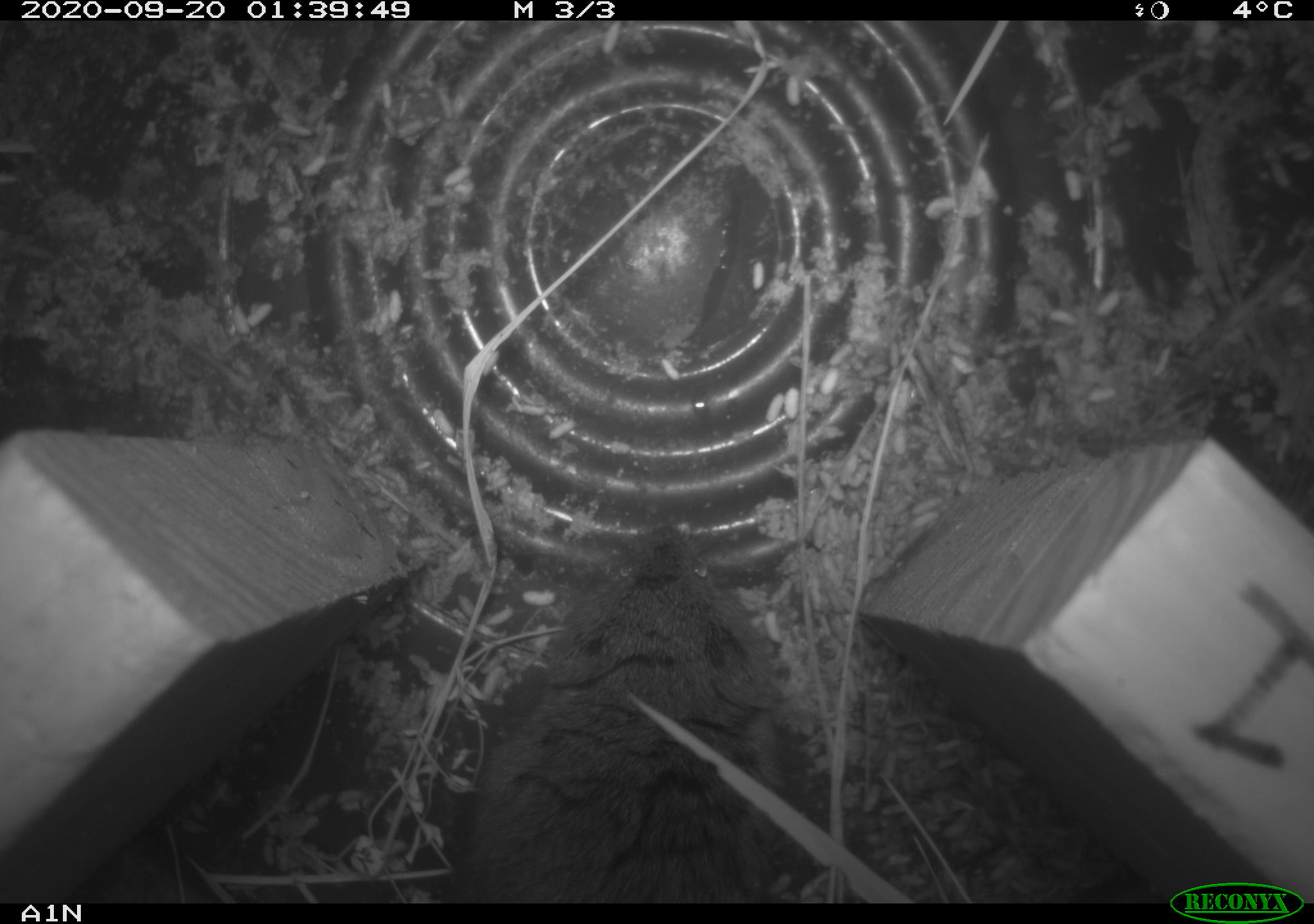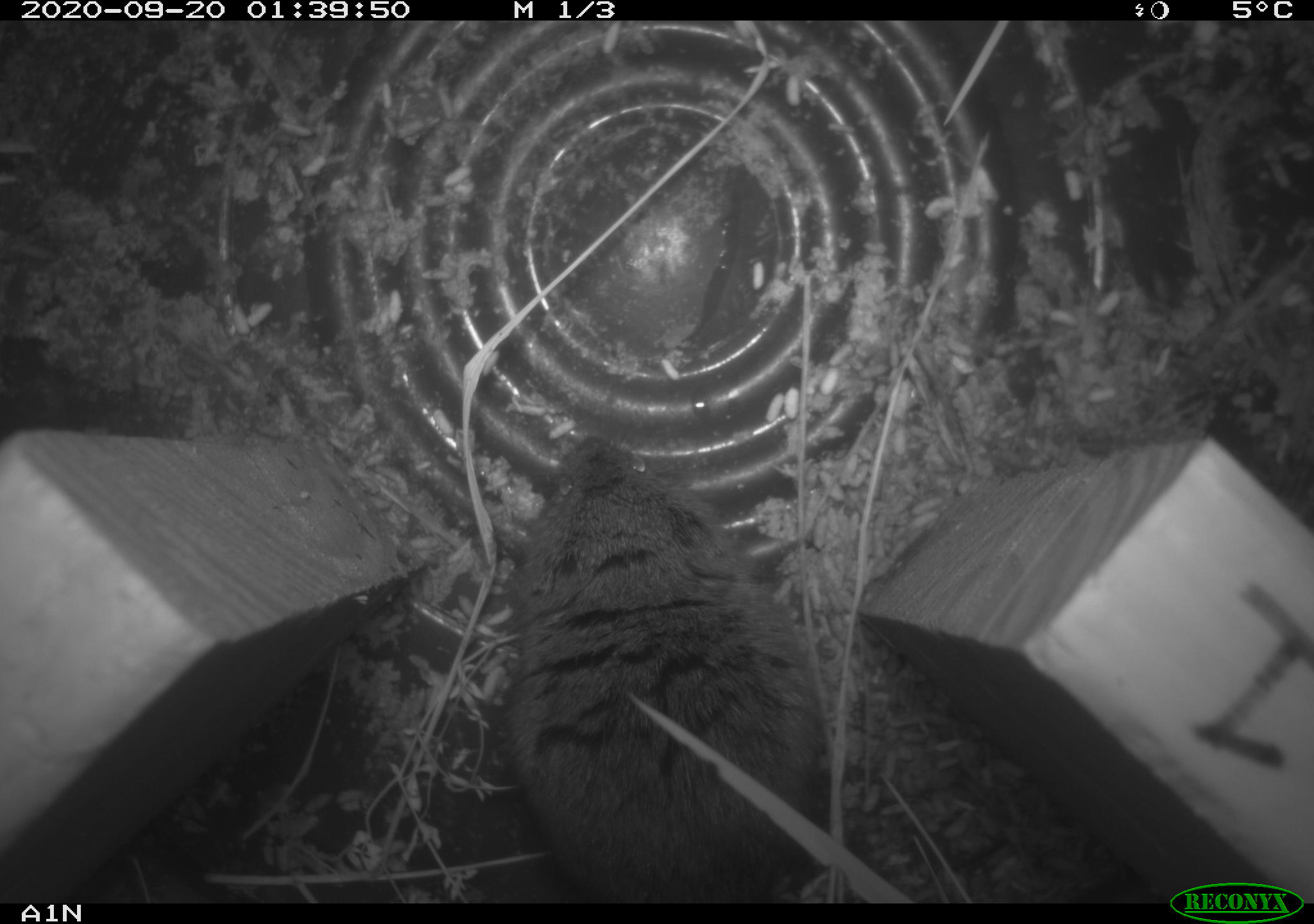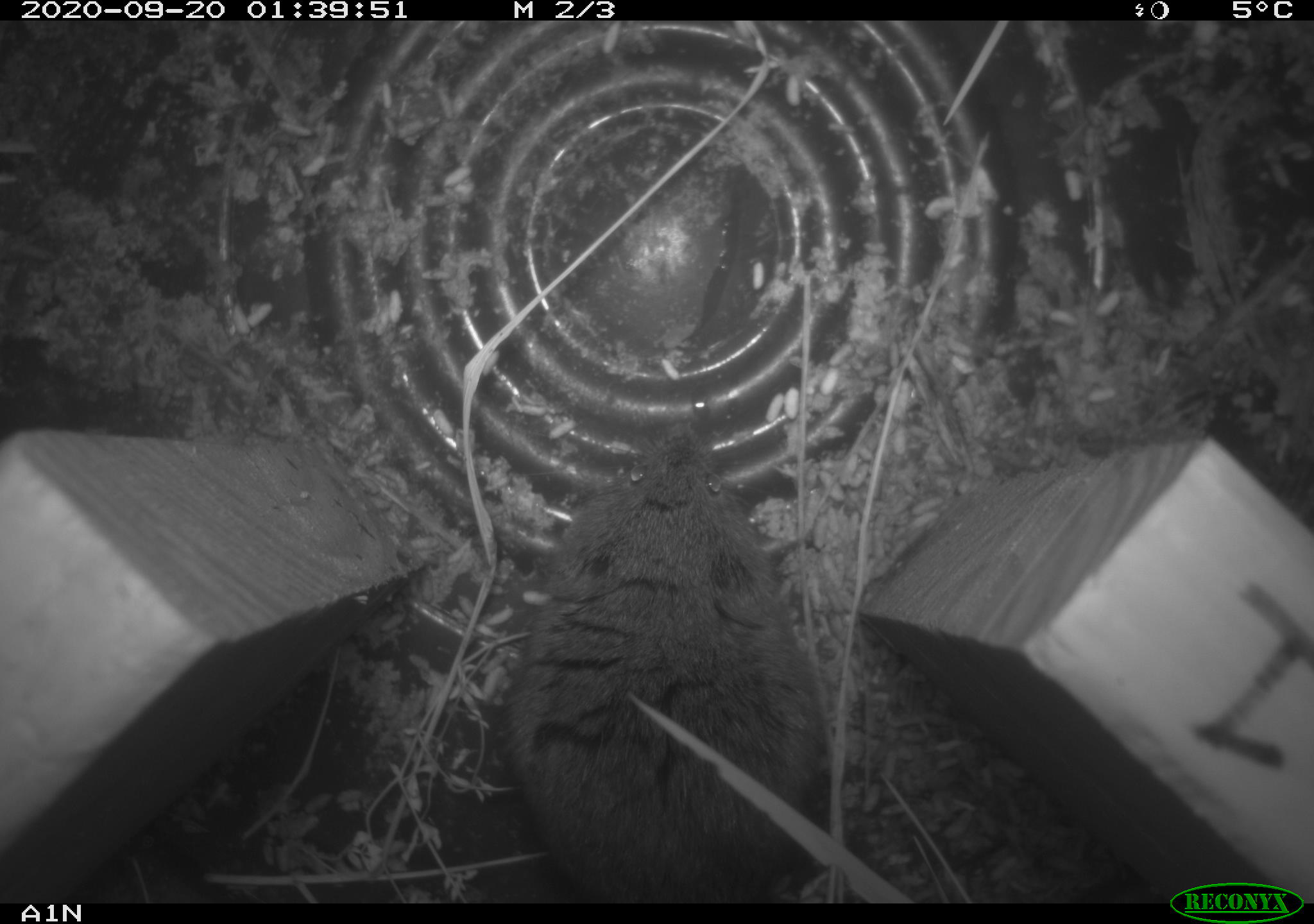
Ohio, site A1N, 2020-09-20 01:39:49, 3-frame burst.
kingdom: Animalia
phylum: Chordata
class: Mammalia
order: Rodentia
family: Cricetidae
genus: Microtus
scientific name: Microtus pennsylvanicus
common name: meadow vole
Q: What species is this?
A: Meadow vole (Microtus pennsylvanicus).